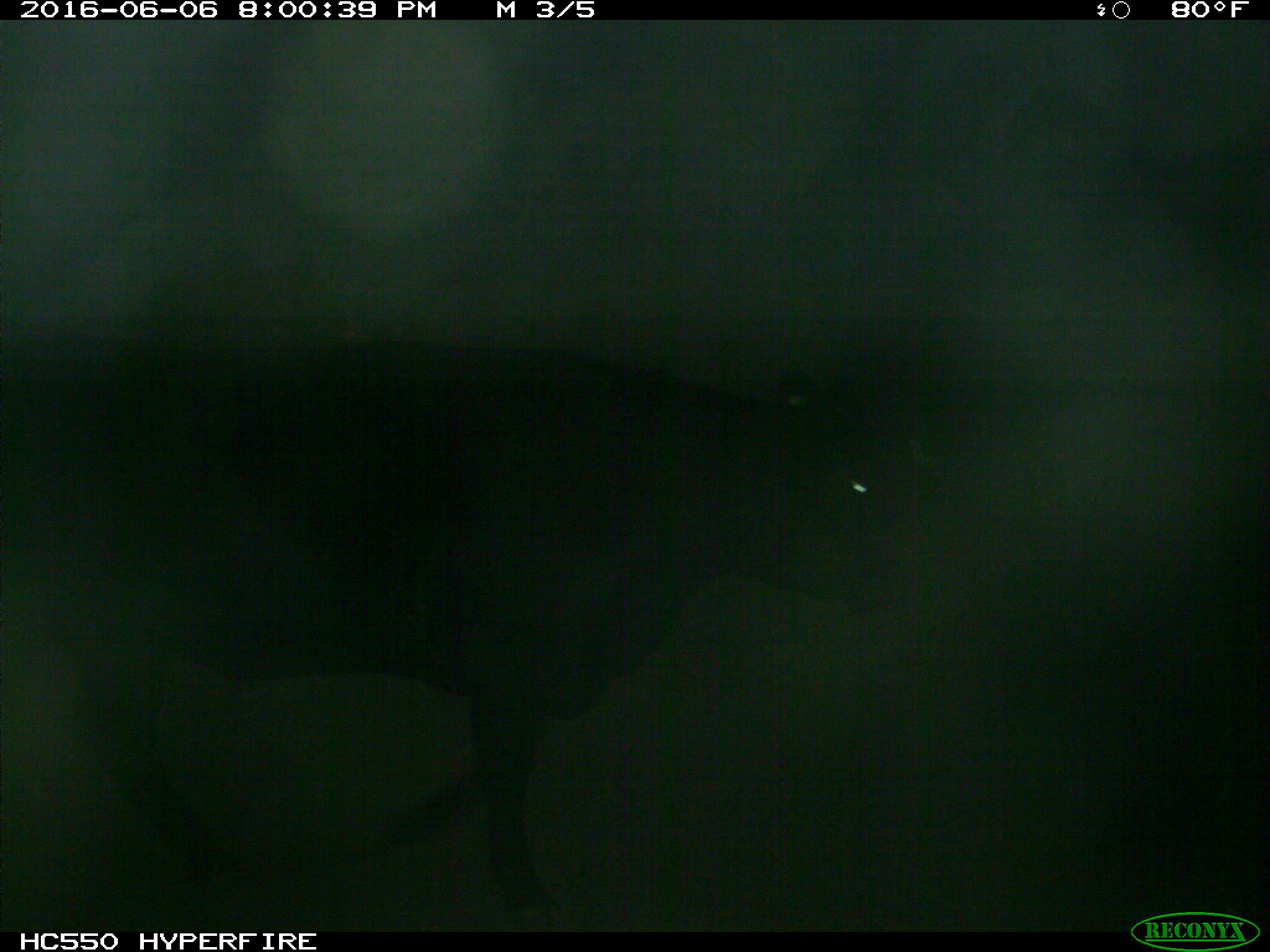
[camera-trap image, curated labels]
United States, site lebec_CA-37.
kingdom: Animalia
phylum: Chordata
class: Mammalia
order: Artiodactyla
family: Bovidae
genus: Bos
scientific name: Bos taurus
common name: domestic cow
Bos taurus (domestic cow).